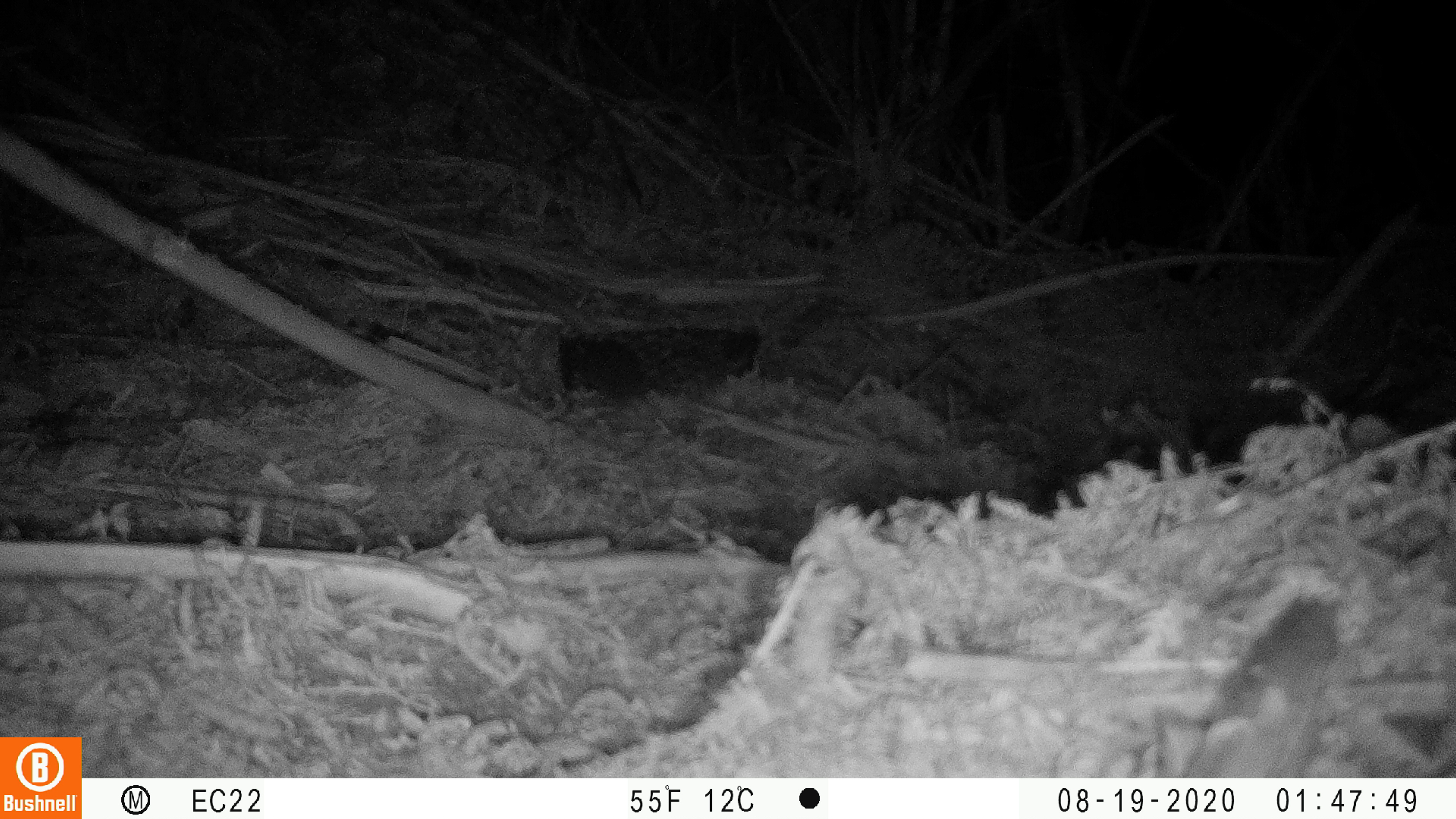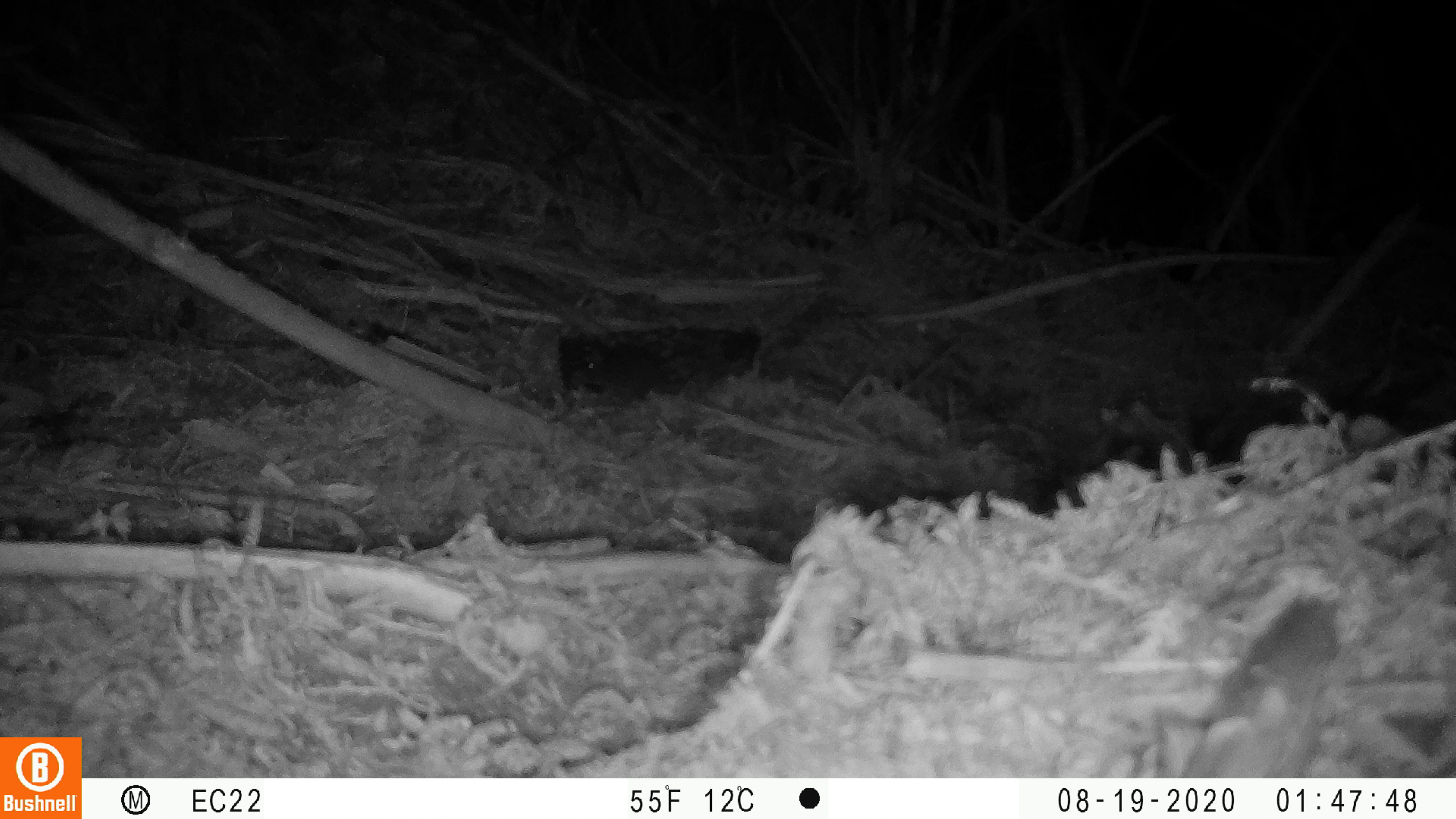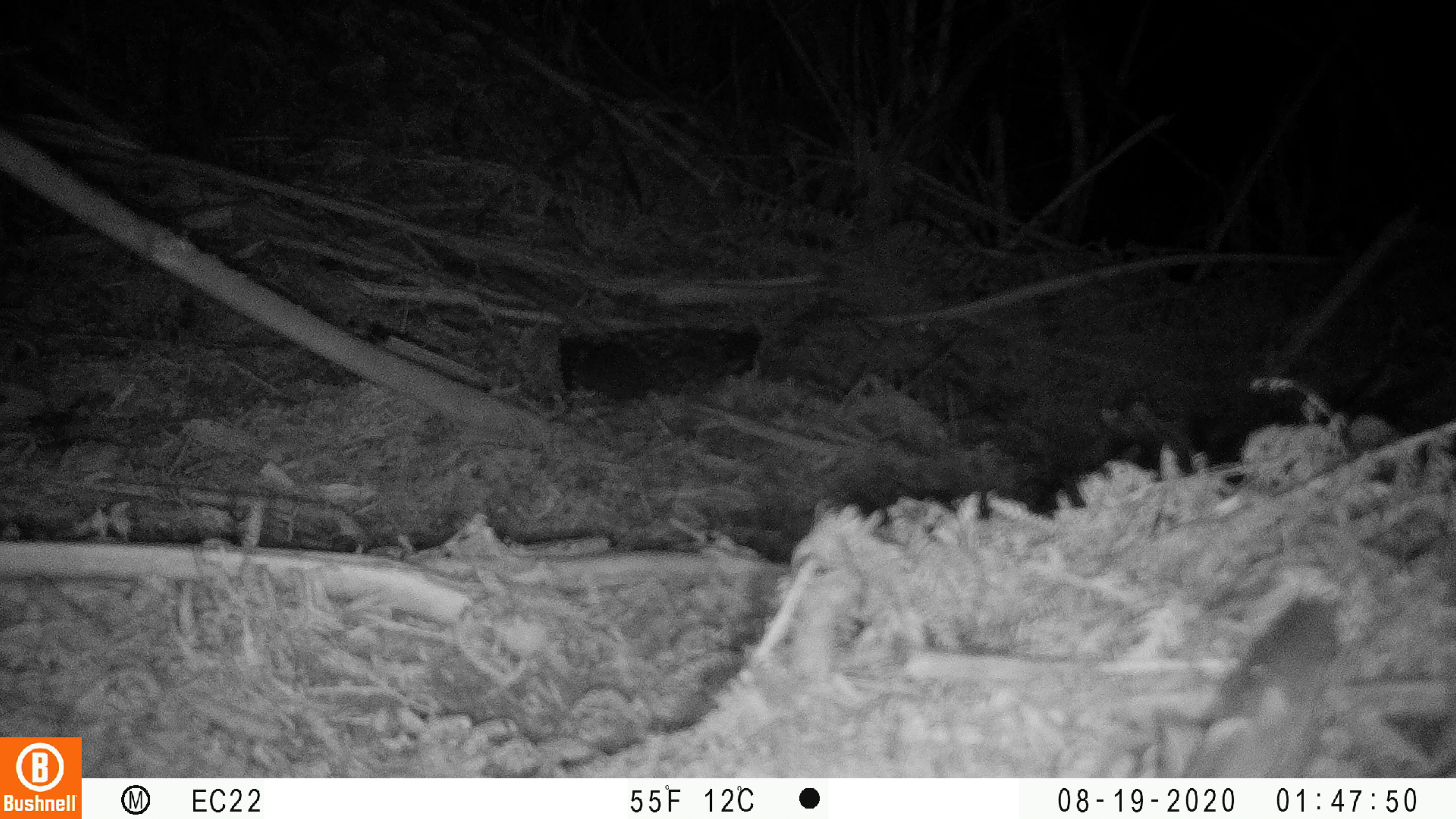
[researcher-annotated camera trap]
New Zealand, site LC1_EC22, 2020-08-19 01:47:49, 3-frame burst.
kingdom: Animalia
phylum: Chordata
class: Mammalia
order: Rodentia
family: Muridae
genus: Rattus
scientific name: Rattus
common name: rat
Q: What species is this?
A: Rat (Rattus).